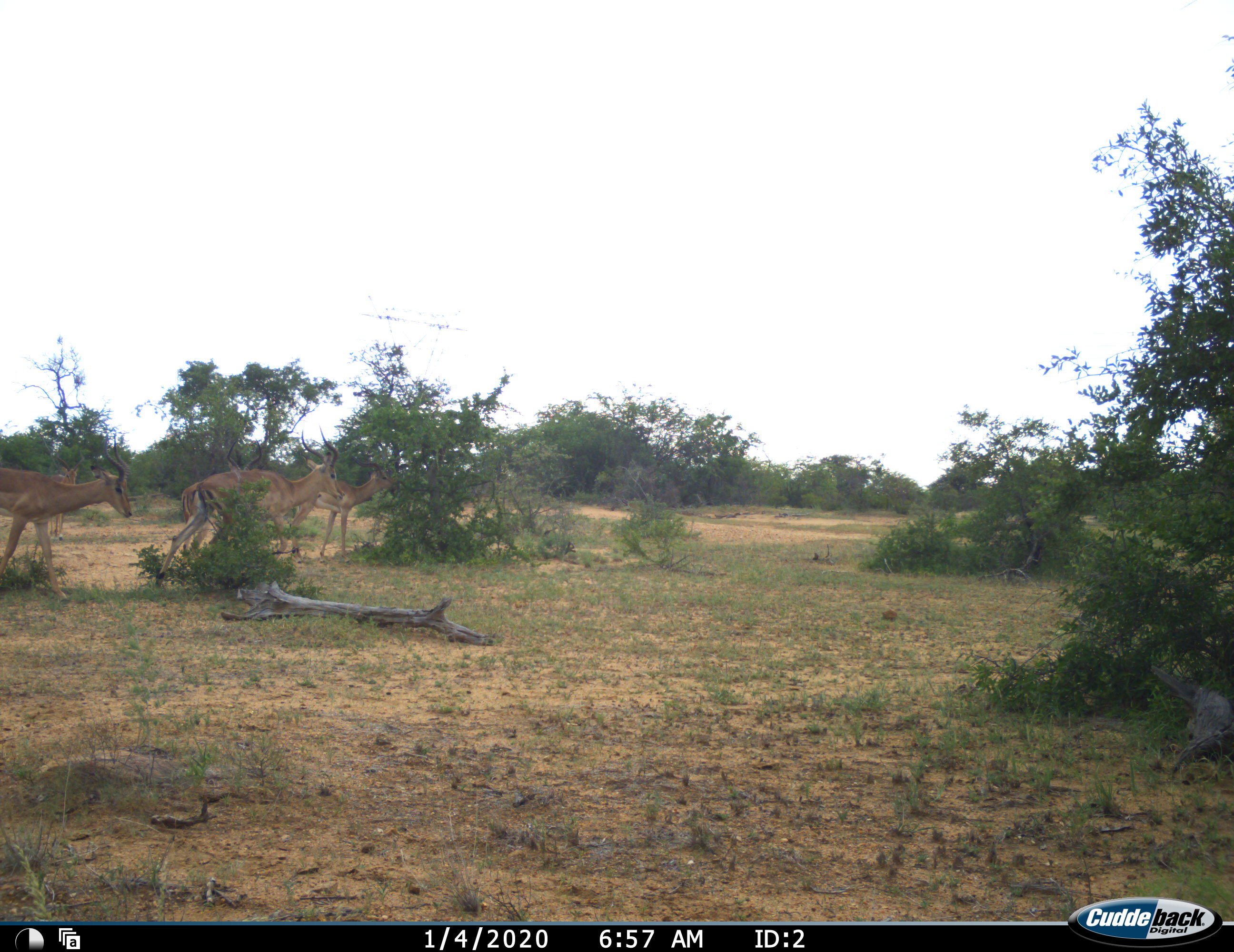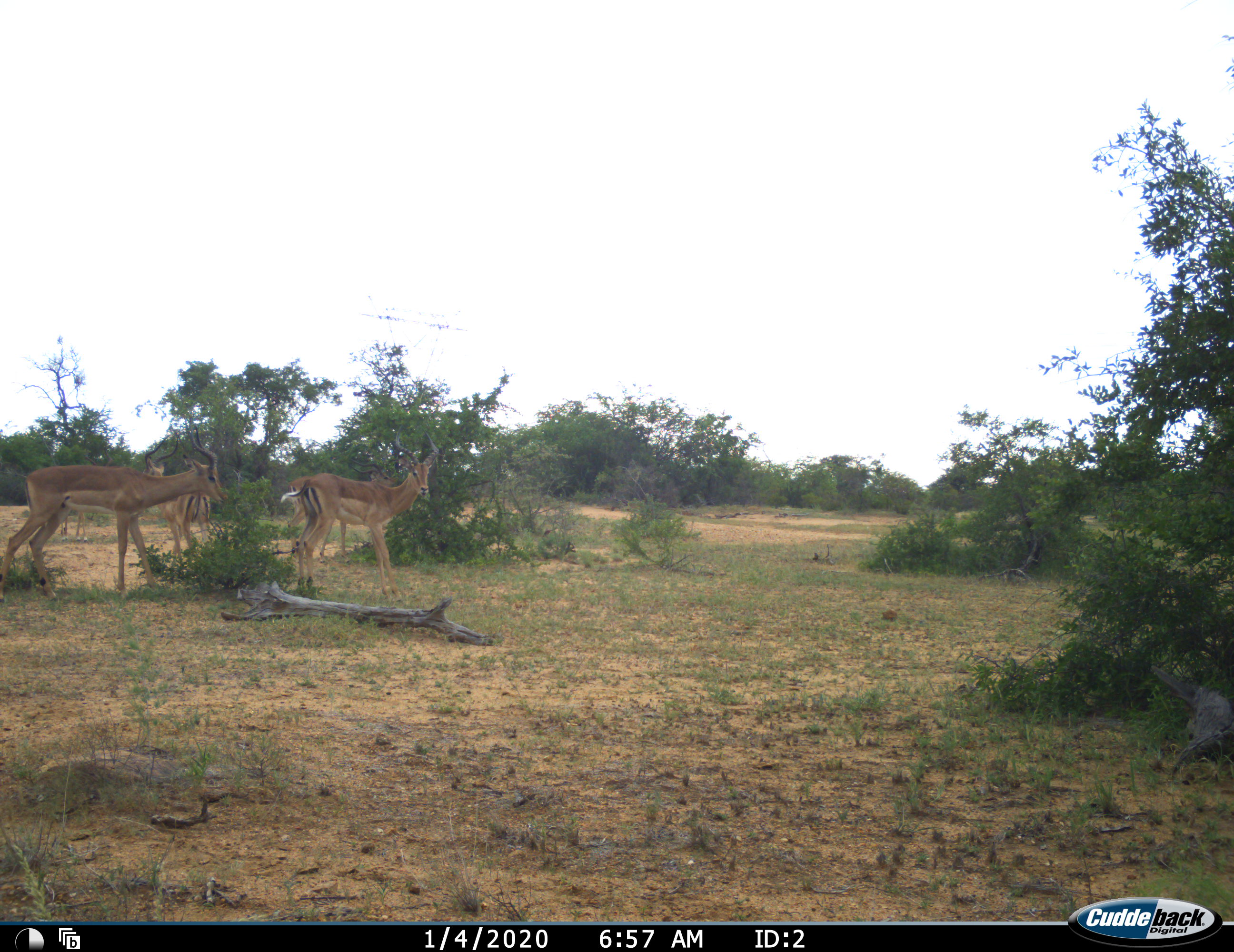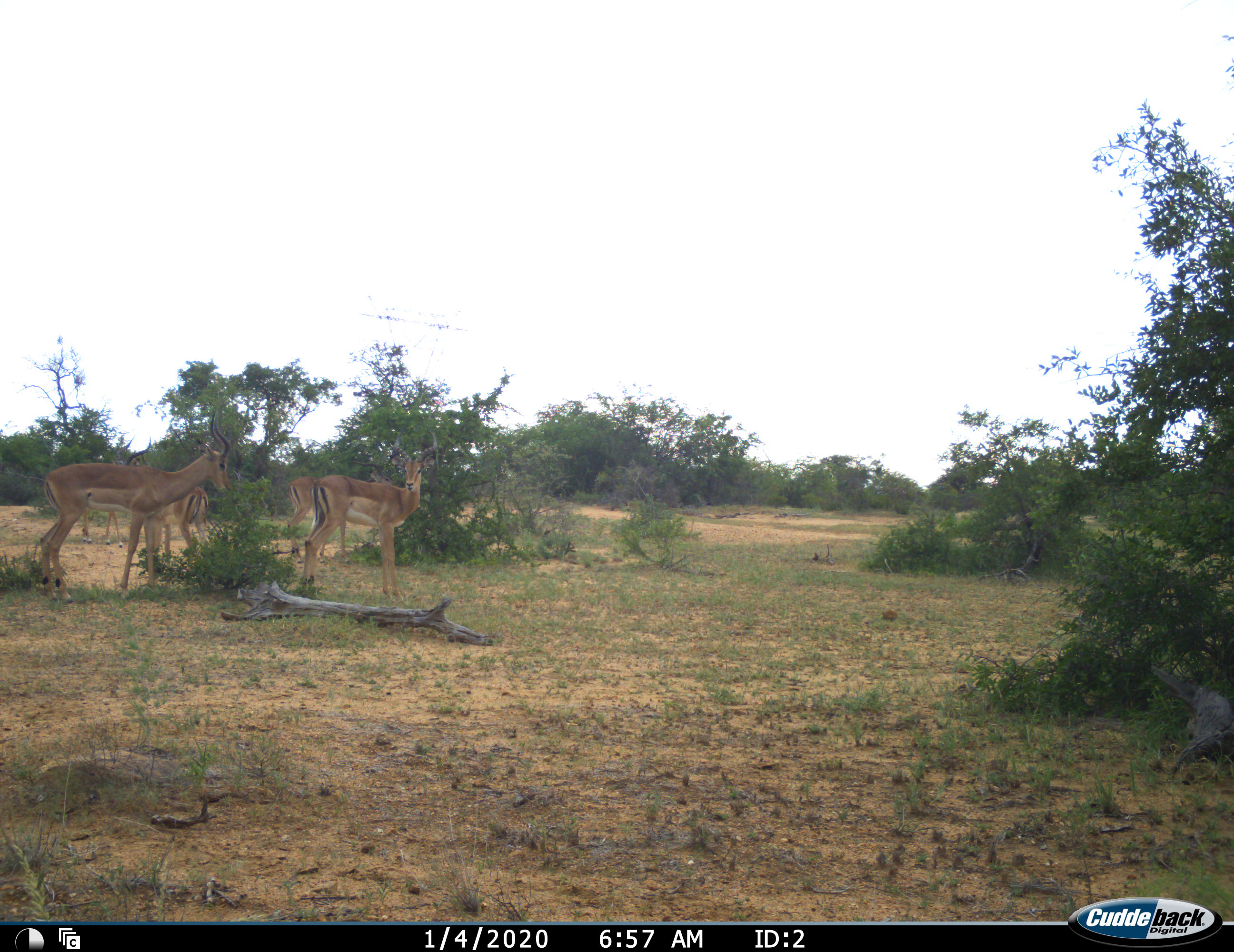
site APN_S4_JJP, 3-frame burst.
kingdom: Animalia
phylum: Chordata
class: Mammalia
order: Artiodactyla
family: Bovidae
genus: Aepyceros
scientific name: Aepyceros melampus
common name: impala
Impala (Aepyceros melampus), count 5. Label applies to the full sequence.